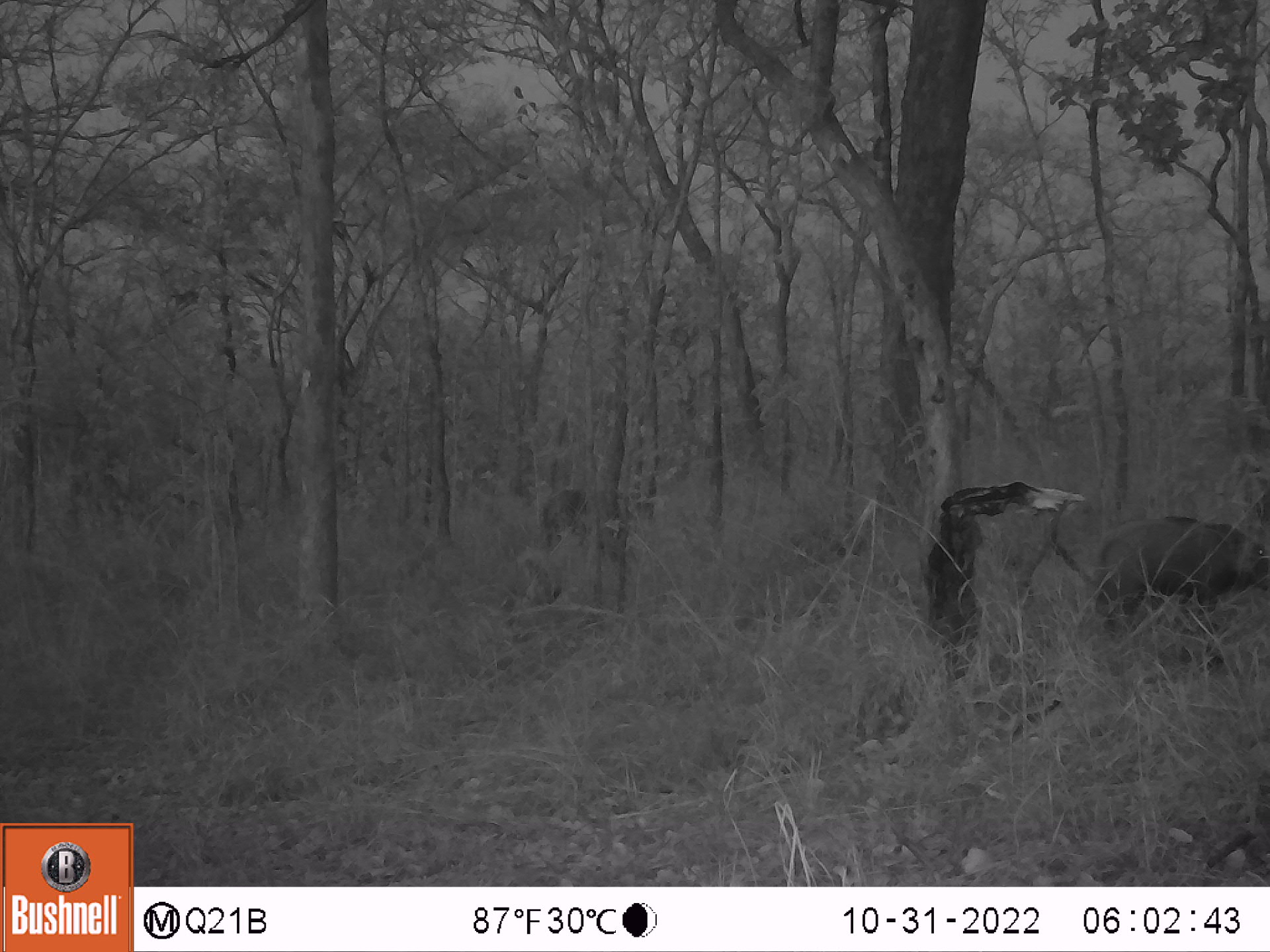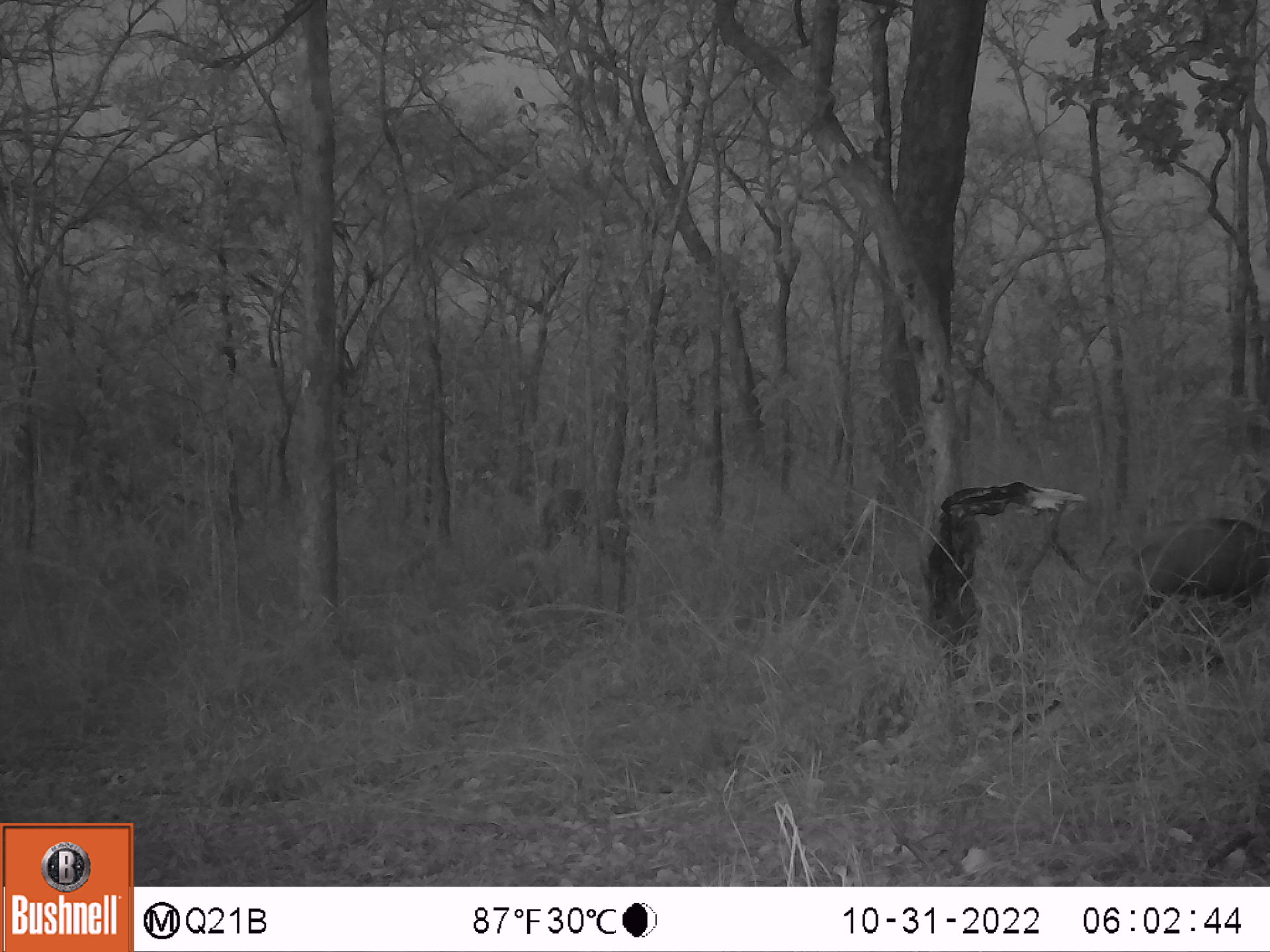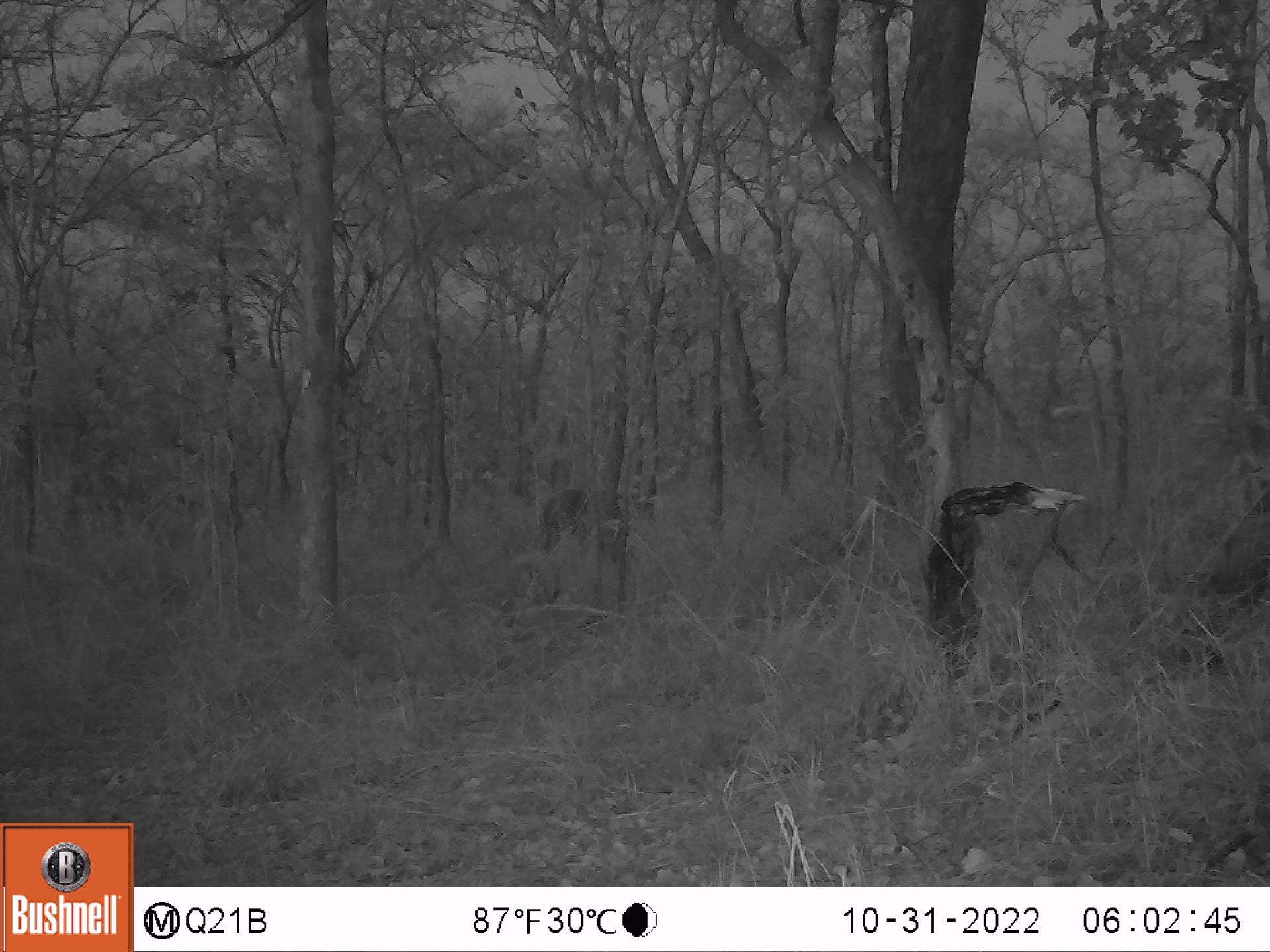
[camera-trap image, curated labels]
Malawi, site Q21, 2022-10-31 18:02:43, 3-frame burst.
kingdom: Animalia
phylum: Chordata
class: Mammalia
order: Artiodactyla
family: Suidae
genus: Potamochoerus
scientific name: Potamochoerus larvatus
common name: bushpig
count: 2